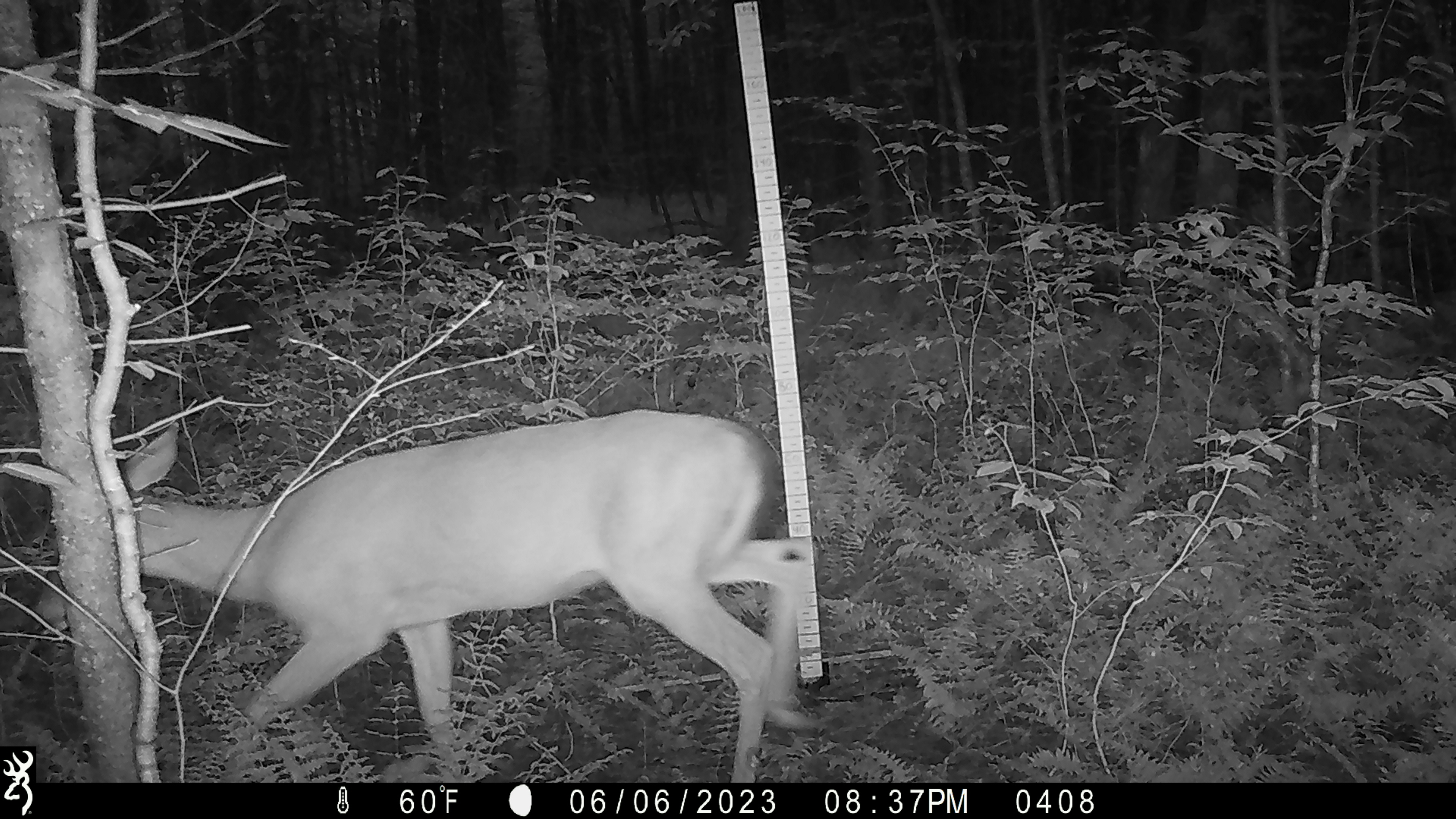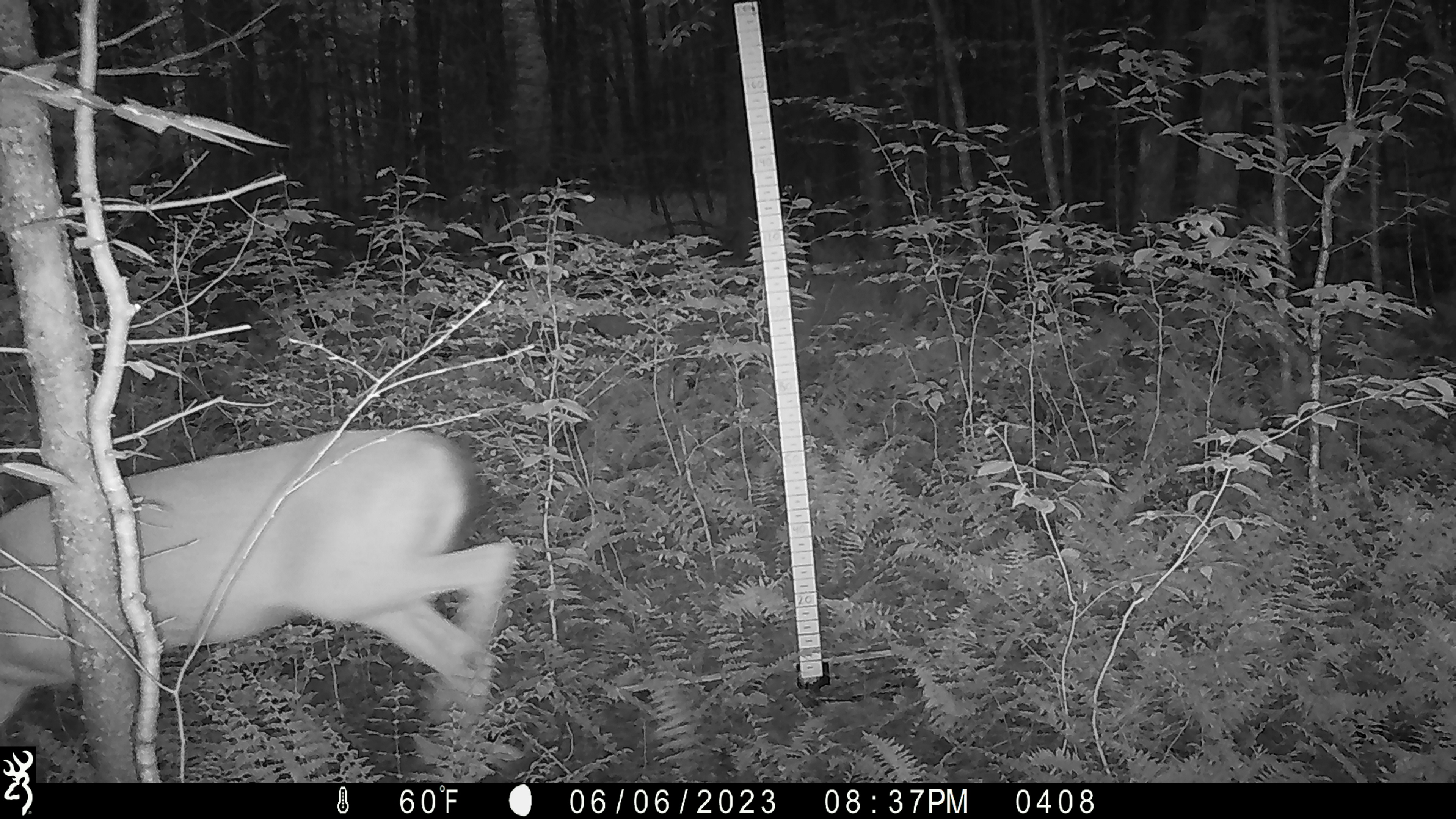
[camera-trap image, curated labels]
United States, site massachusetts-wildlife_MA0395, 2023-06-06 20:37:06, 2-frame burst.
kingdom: Animalia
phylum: Chordata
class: Mammalia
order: Artiodactyla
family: Cervidae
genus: Odocoileus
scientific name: Odocoileus virginianus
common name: white-tailed deer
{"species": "white-tailed deer (Odocoileus virginianus)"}